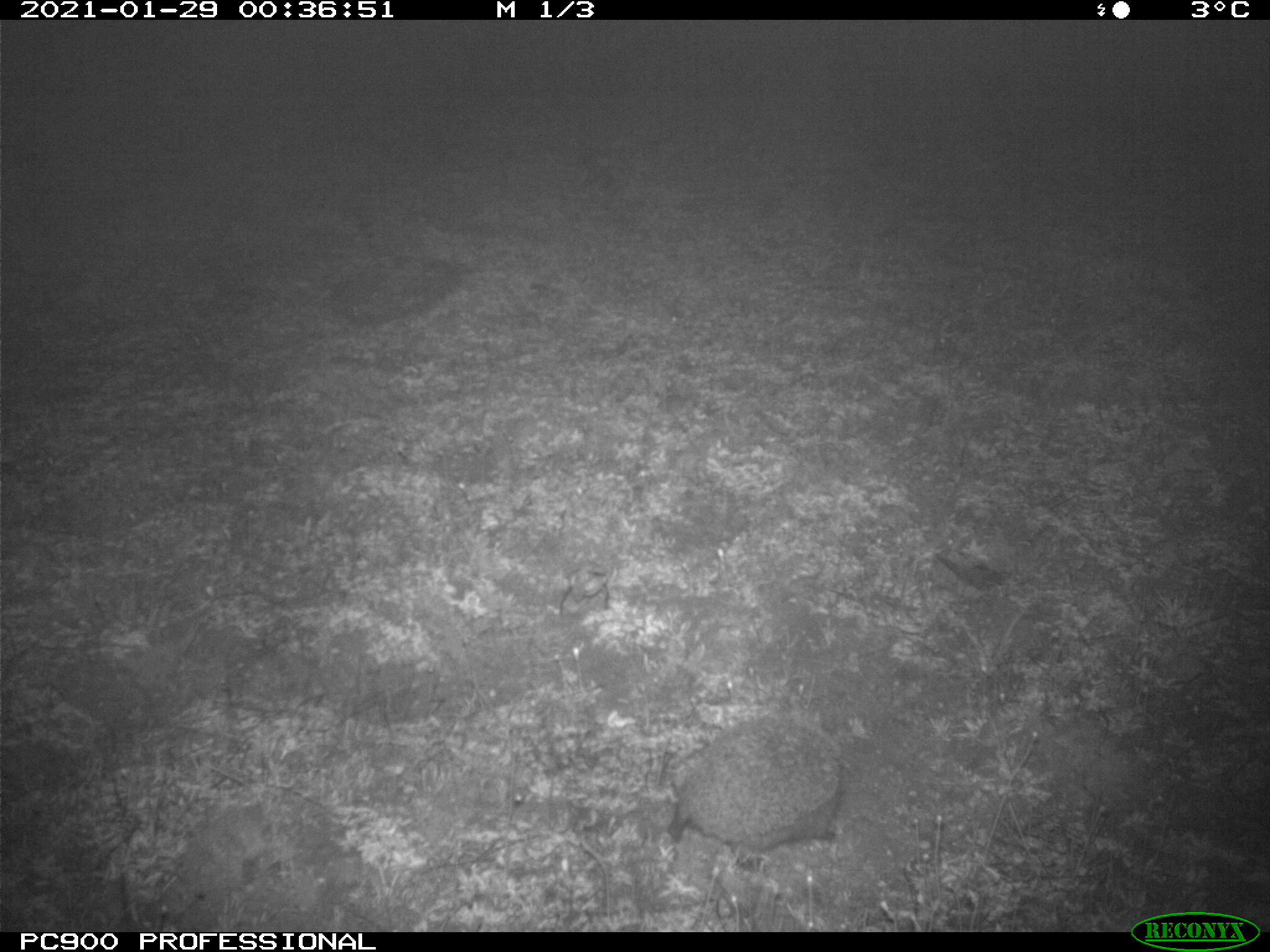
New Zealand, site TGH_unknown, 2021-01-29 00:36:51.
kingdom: Animalia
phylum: Chordata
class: Mammalia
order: Eulipotyphla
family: Erinaceidae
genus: Erinaceus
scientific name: Erinaceus europaeus europaeus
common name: european hedgehog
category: hedgehog